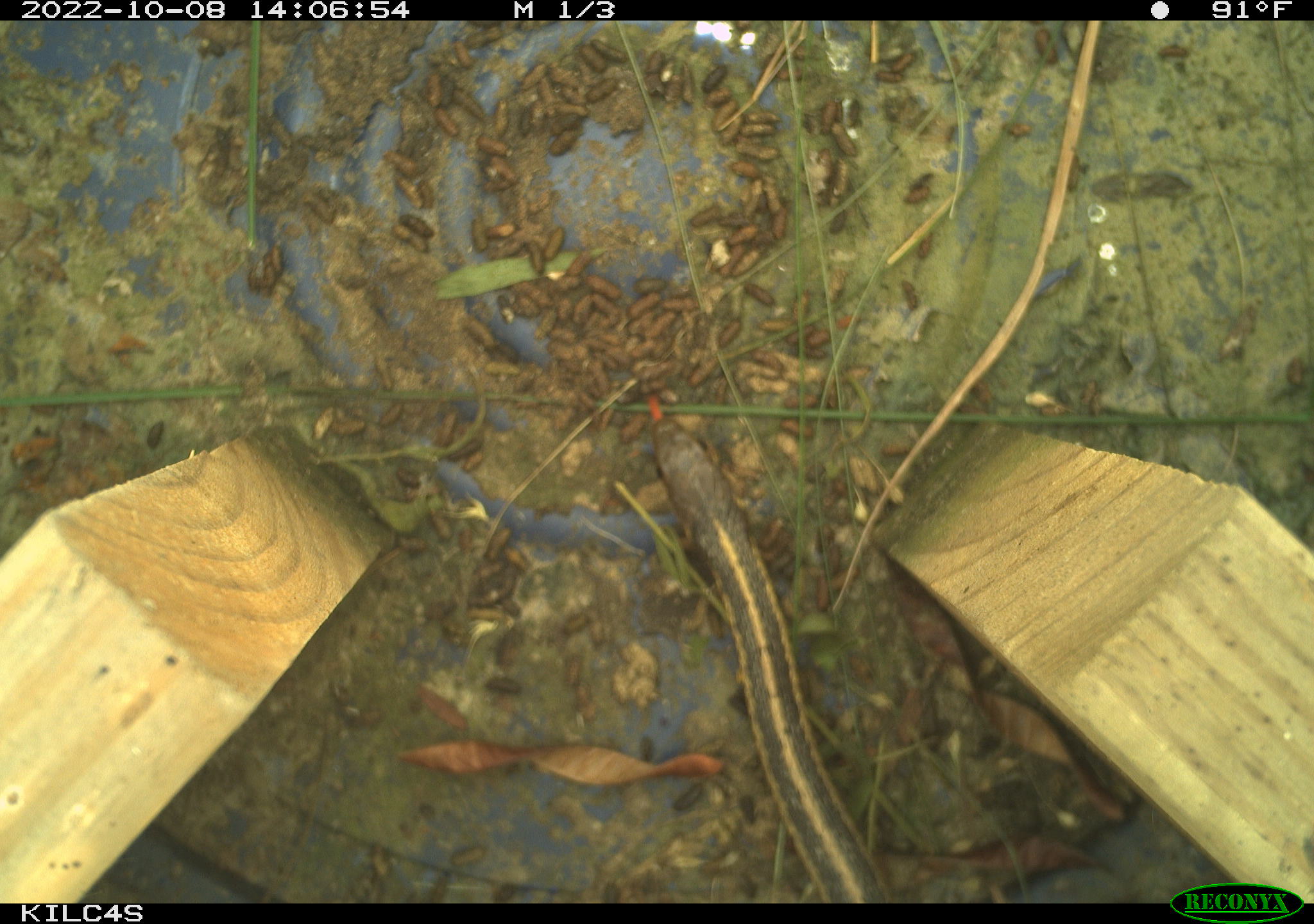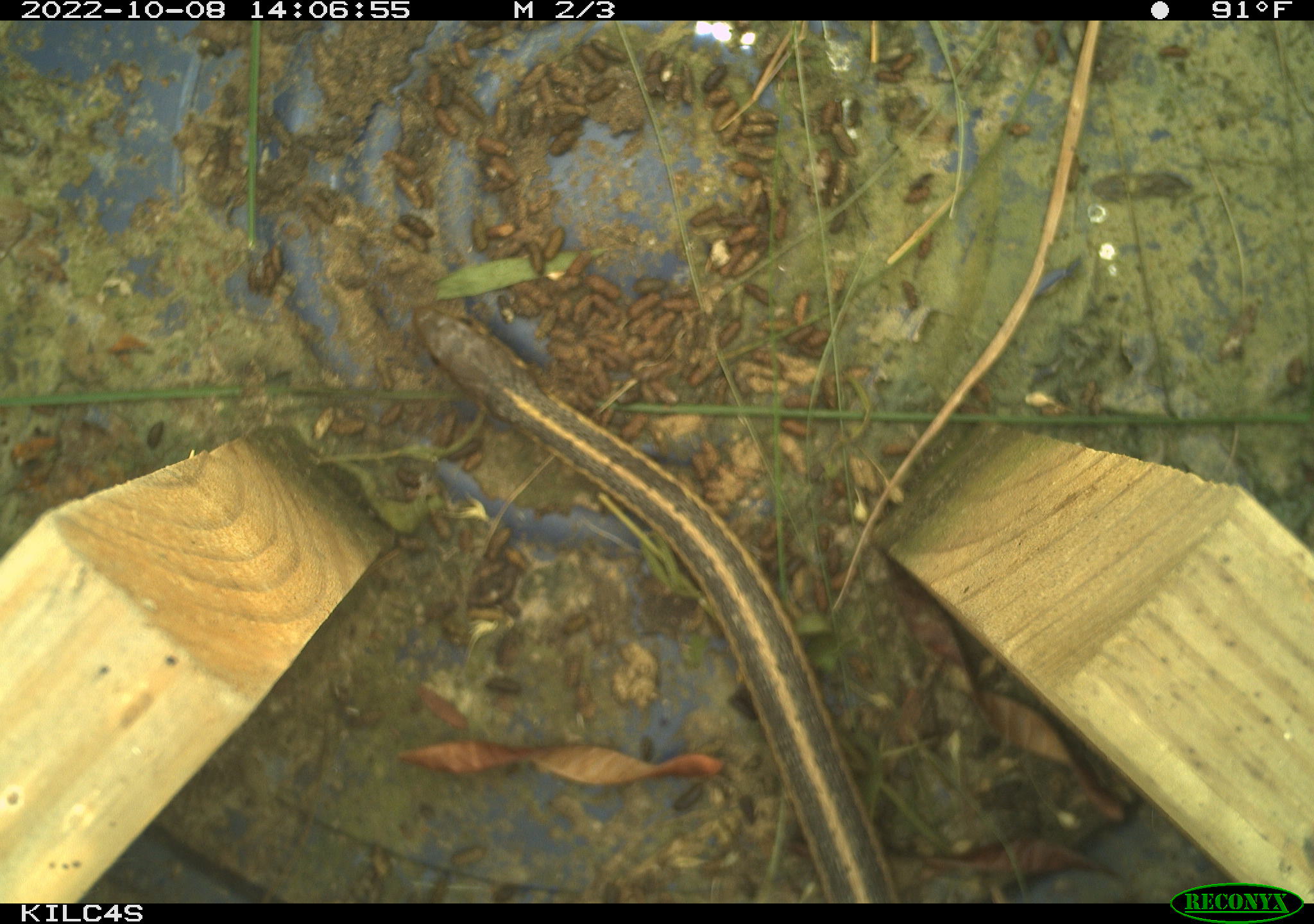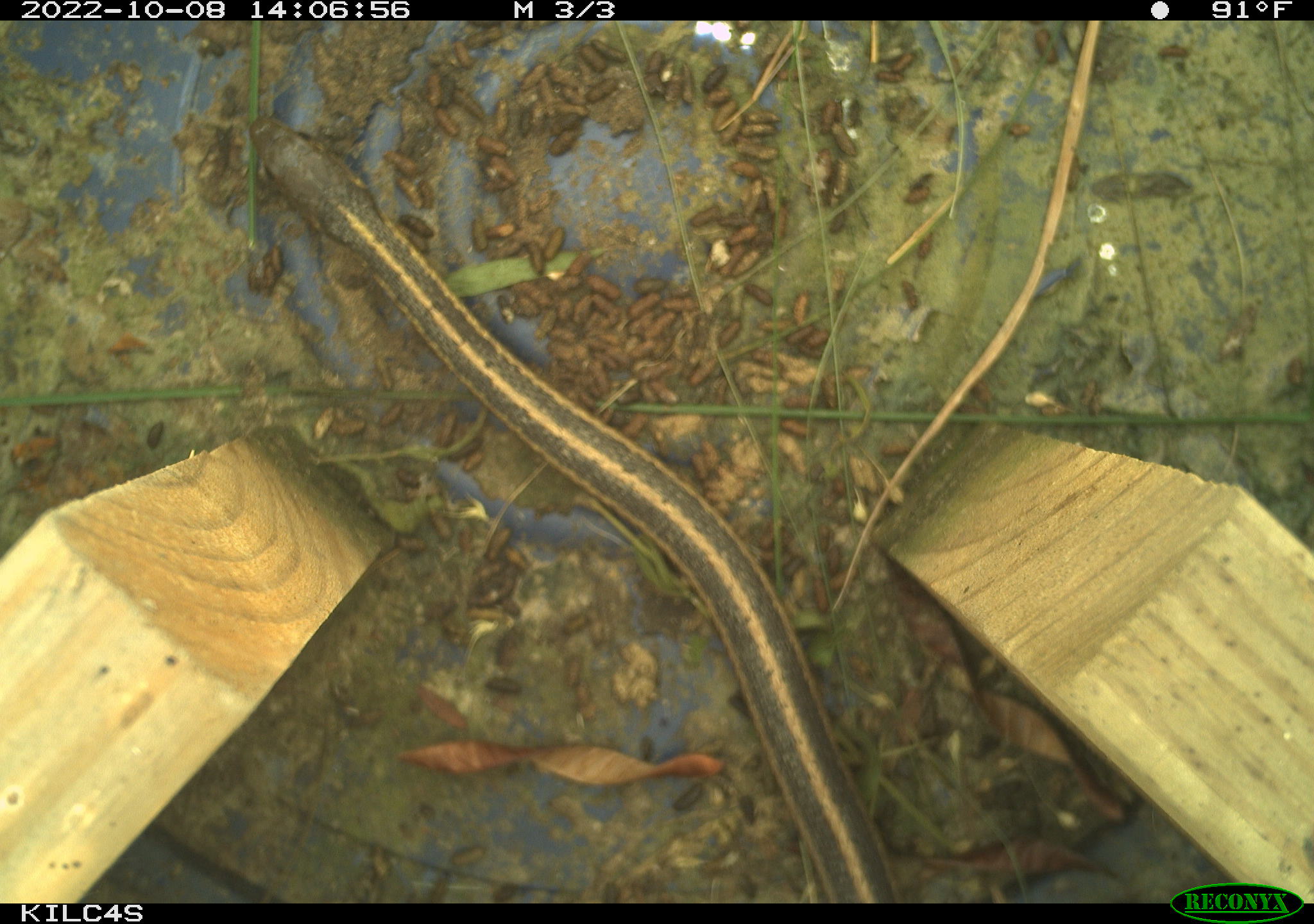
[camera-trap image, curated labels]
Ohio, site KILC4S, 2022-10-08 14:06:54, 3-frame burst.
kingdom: Animalia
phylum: Chordata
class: Reptilia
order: Squamata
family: Colubridae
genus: Thamnophis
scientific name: Thamnophis sirtalis sirtalis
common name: eastern gartersnake